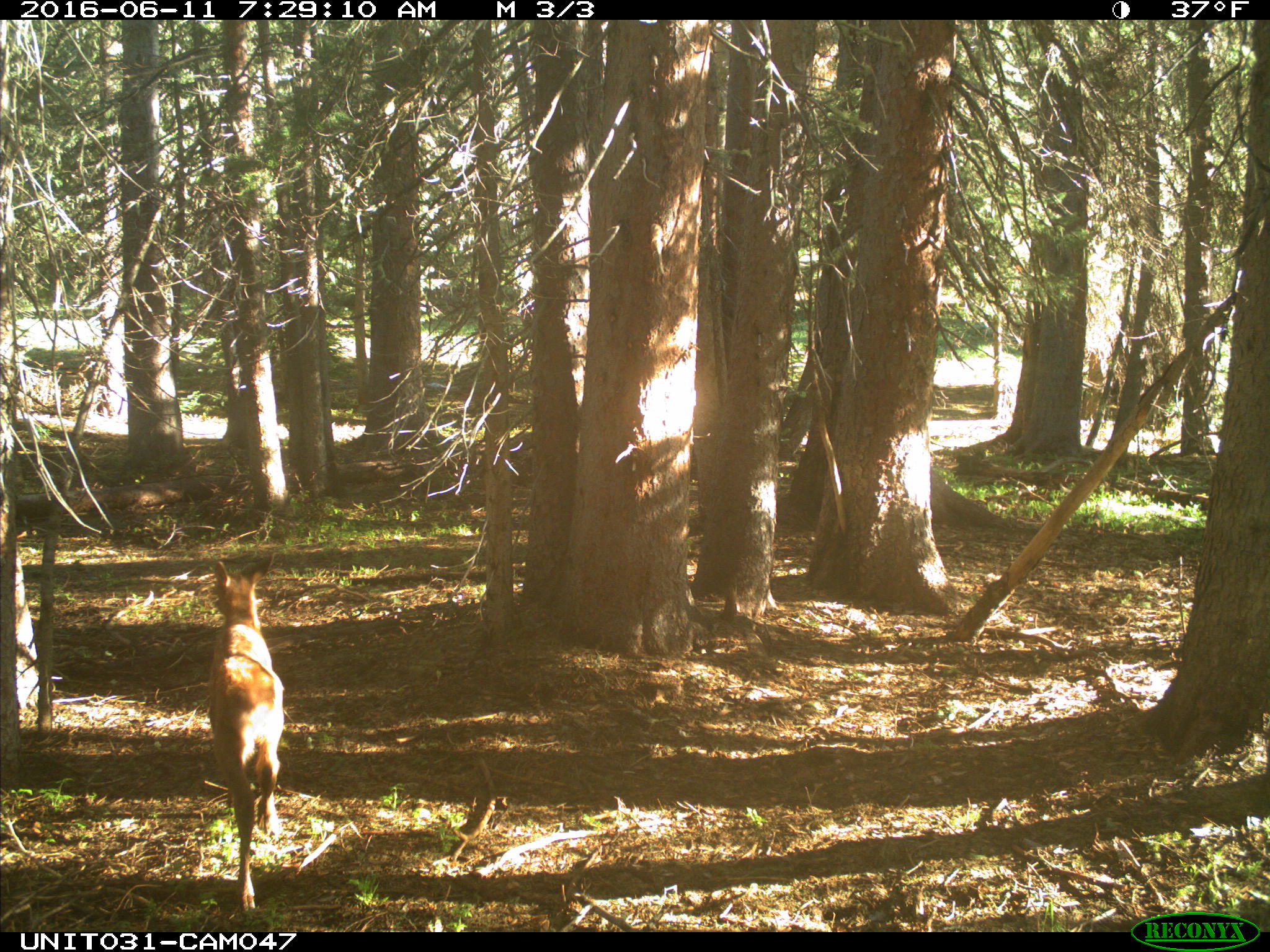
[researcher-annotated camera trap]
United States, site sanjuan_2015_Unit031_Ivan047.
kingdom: Animalia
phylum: Chordata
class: Mammalia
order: Artiodactyla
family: Cervidae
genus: Cervus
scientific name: Cervus elaphus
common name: red deer